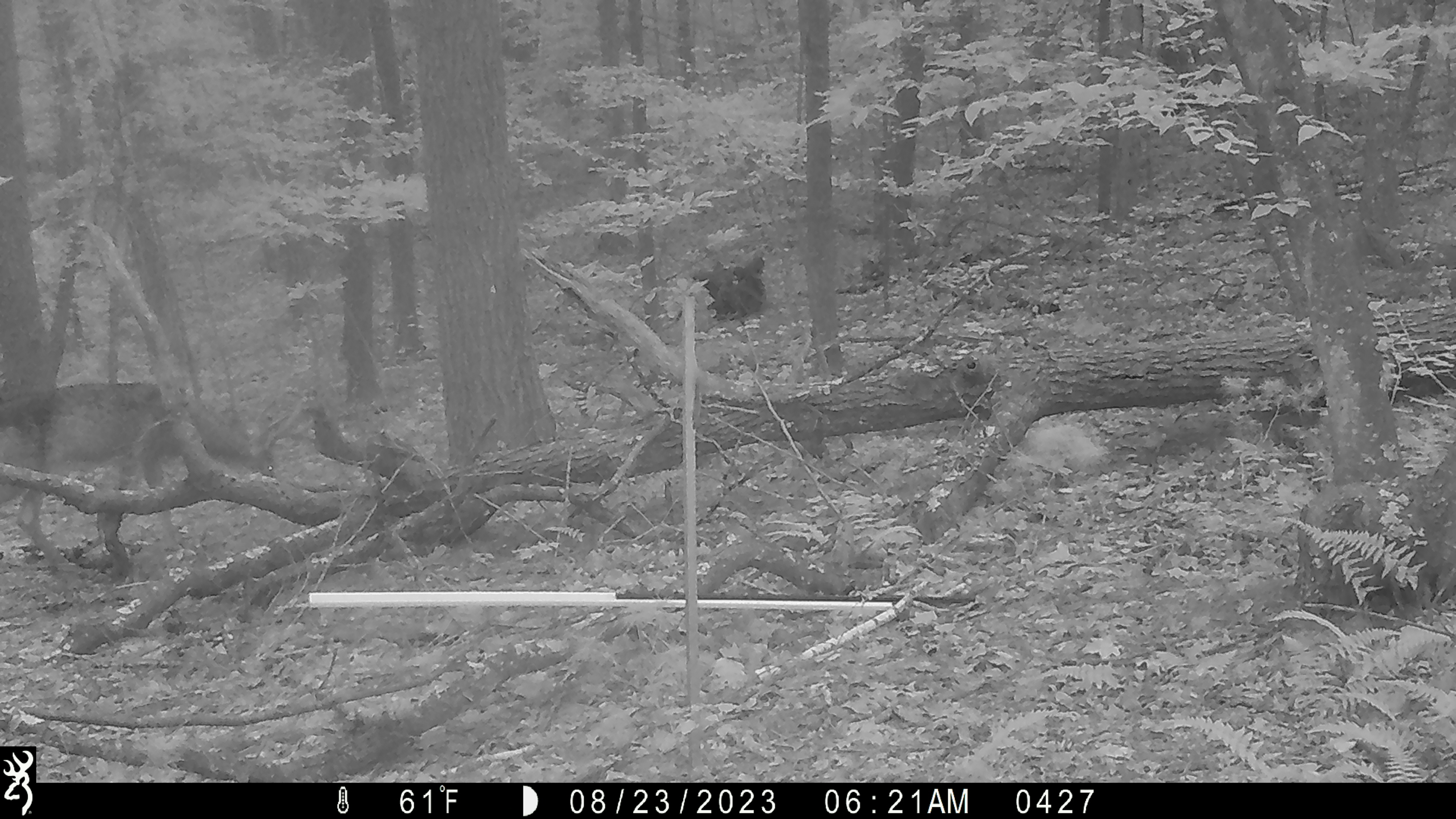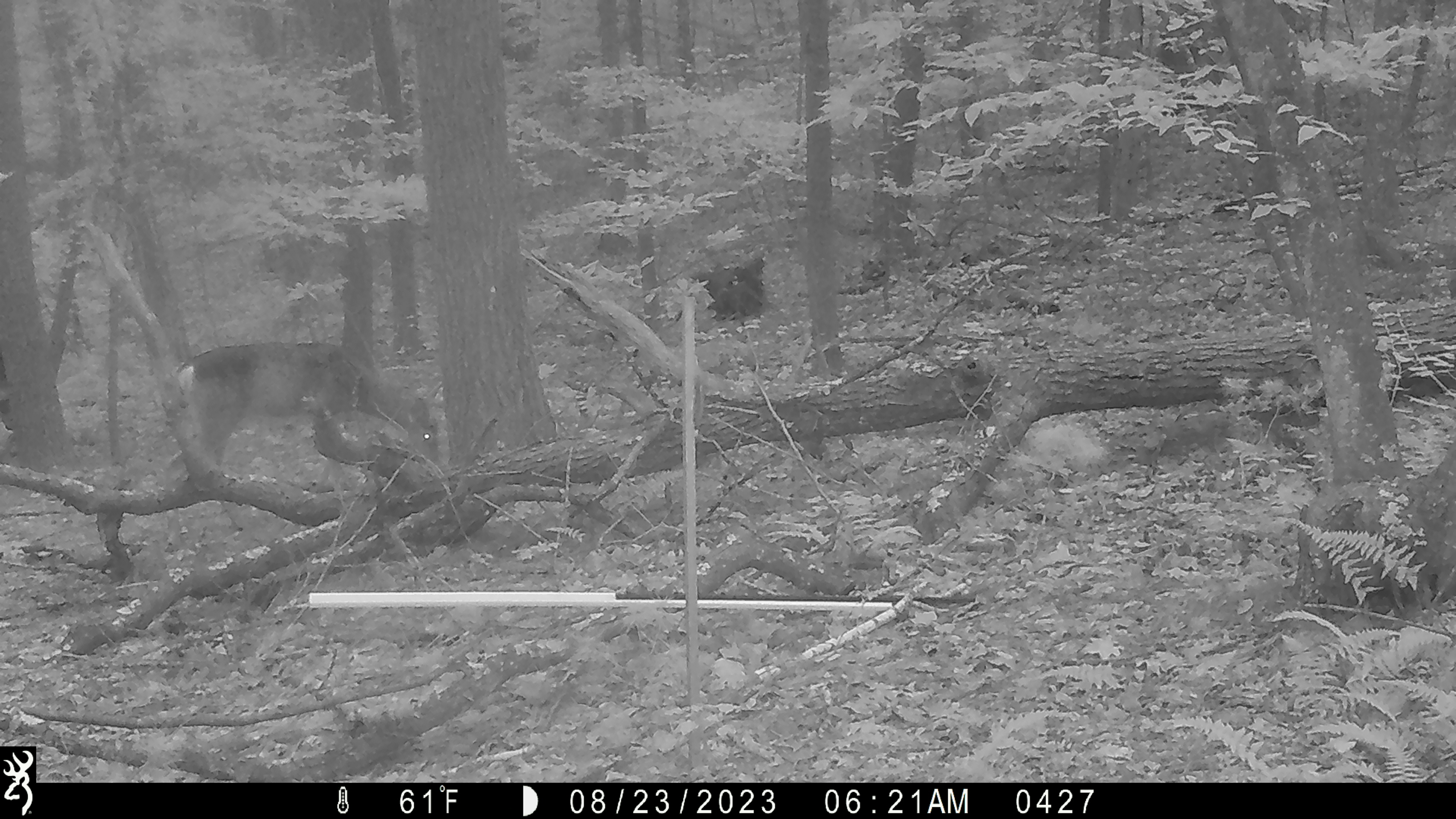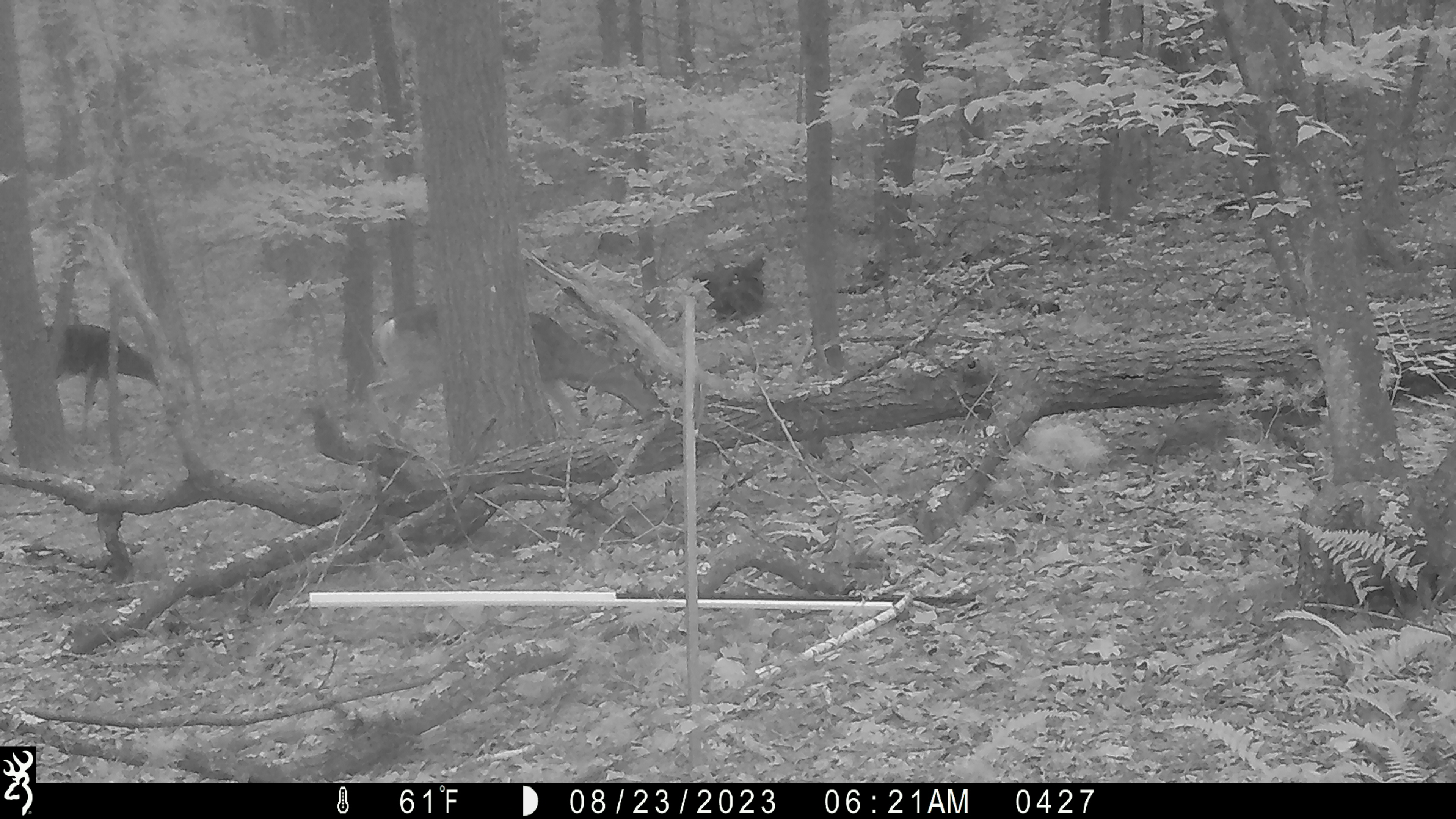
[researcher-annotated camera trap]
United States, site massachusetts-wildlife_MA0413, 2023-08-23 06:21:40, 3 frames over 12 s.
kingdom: Animalia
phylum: Chordata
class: Mammalia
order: Artiodactyla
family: Cervidae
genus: Odocoileus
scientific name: Odocoileus virginianus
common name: white-tailed deer